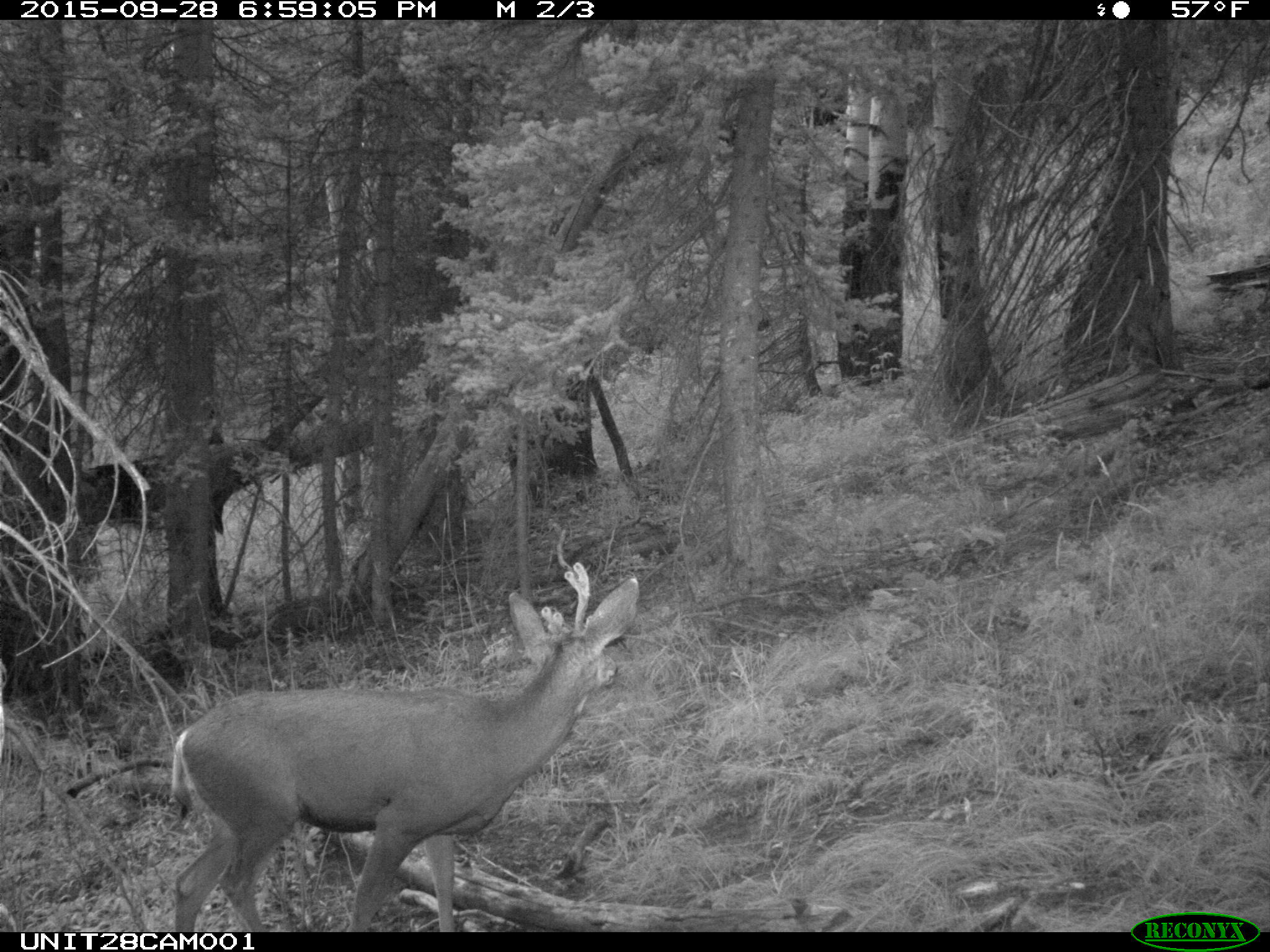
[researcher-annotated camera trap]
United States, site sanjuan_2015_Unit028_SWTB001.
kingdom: Animalia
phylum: Chordata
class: Mammalia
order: Artiodactyla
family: Cervidae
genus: Odocoileus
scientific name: Odocoileus hemionus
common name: mule deer